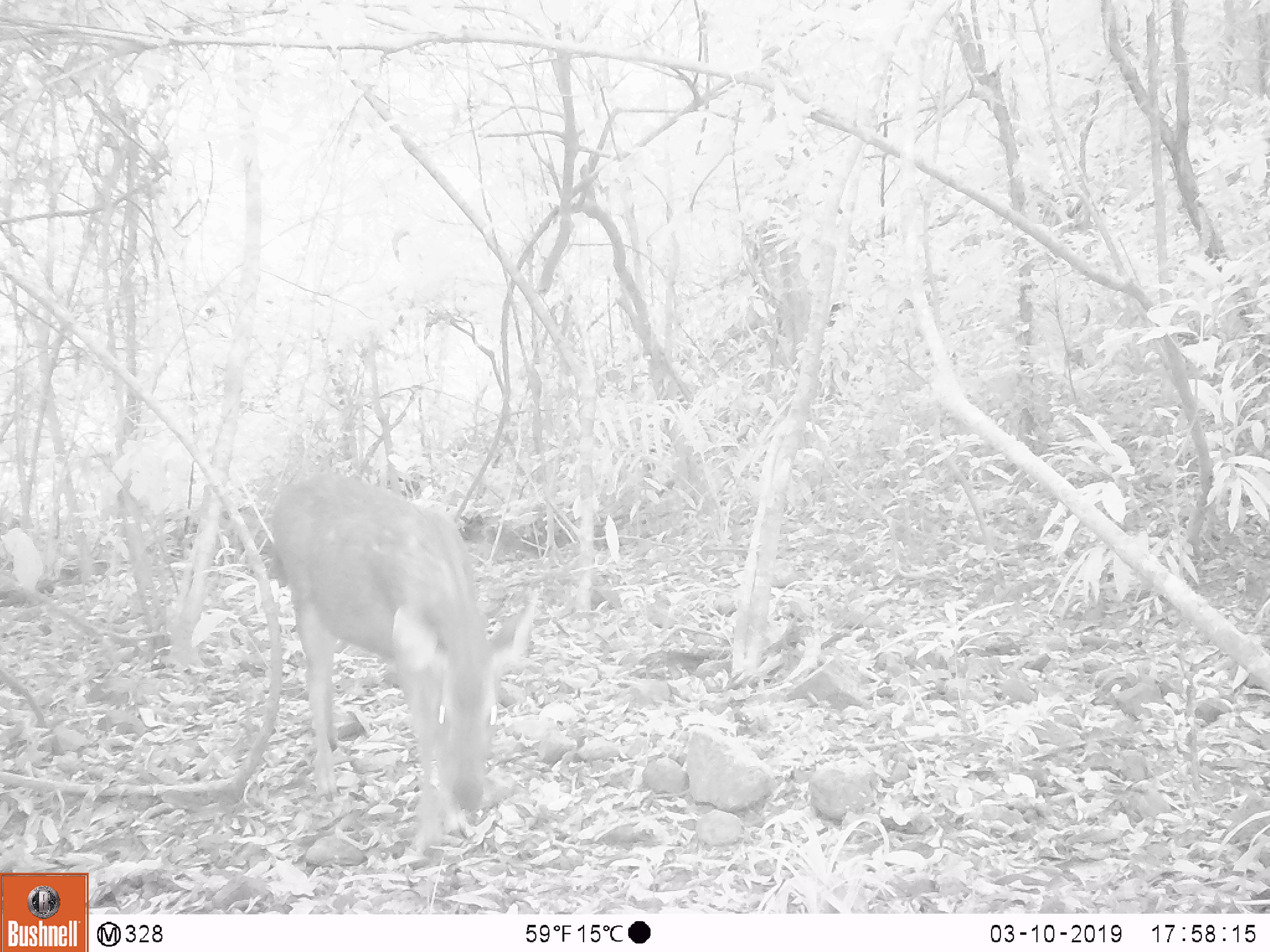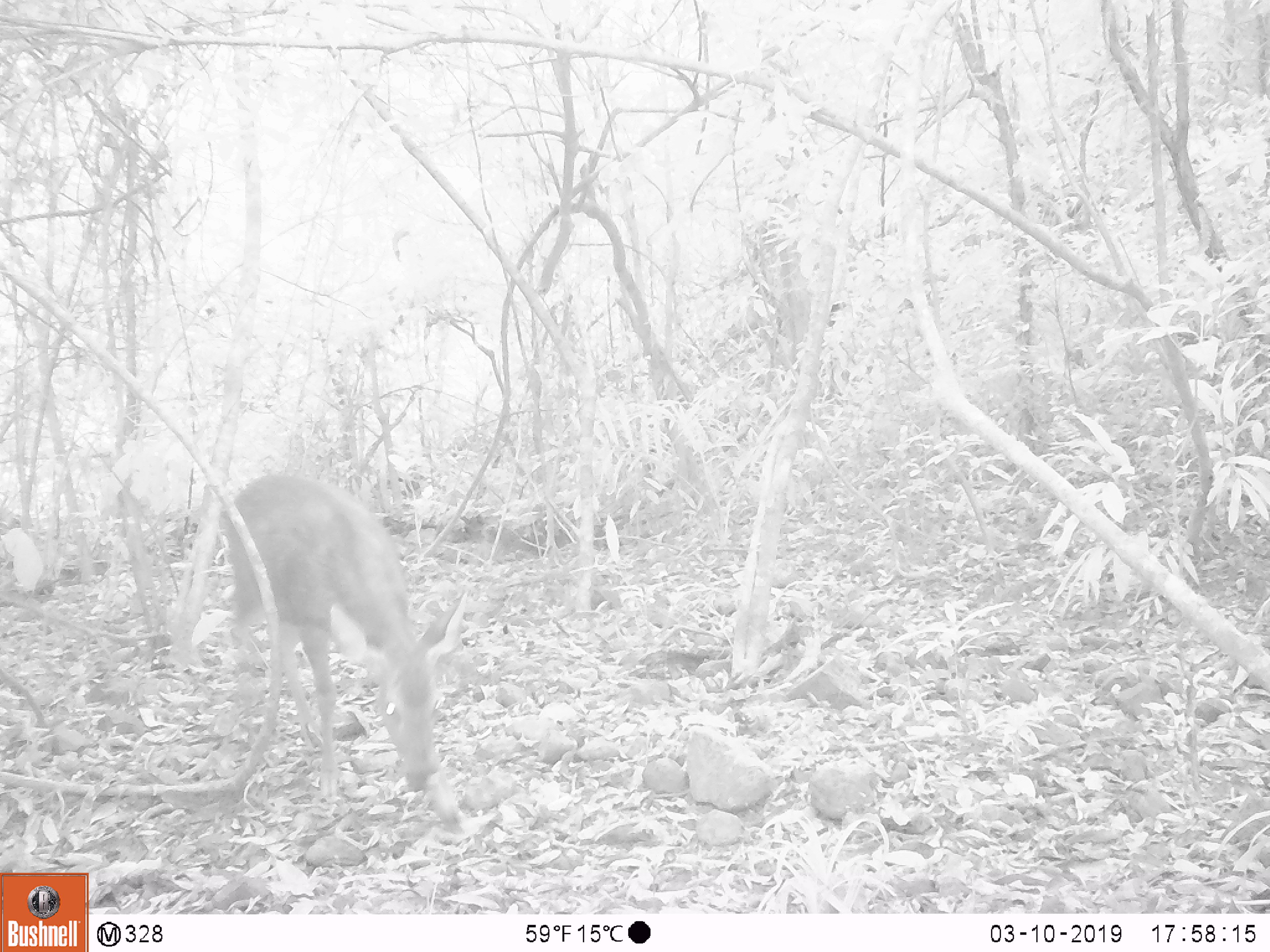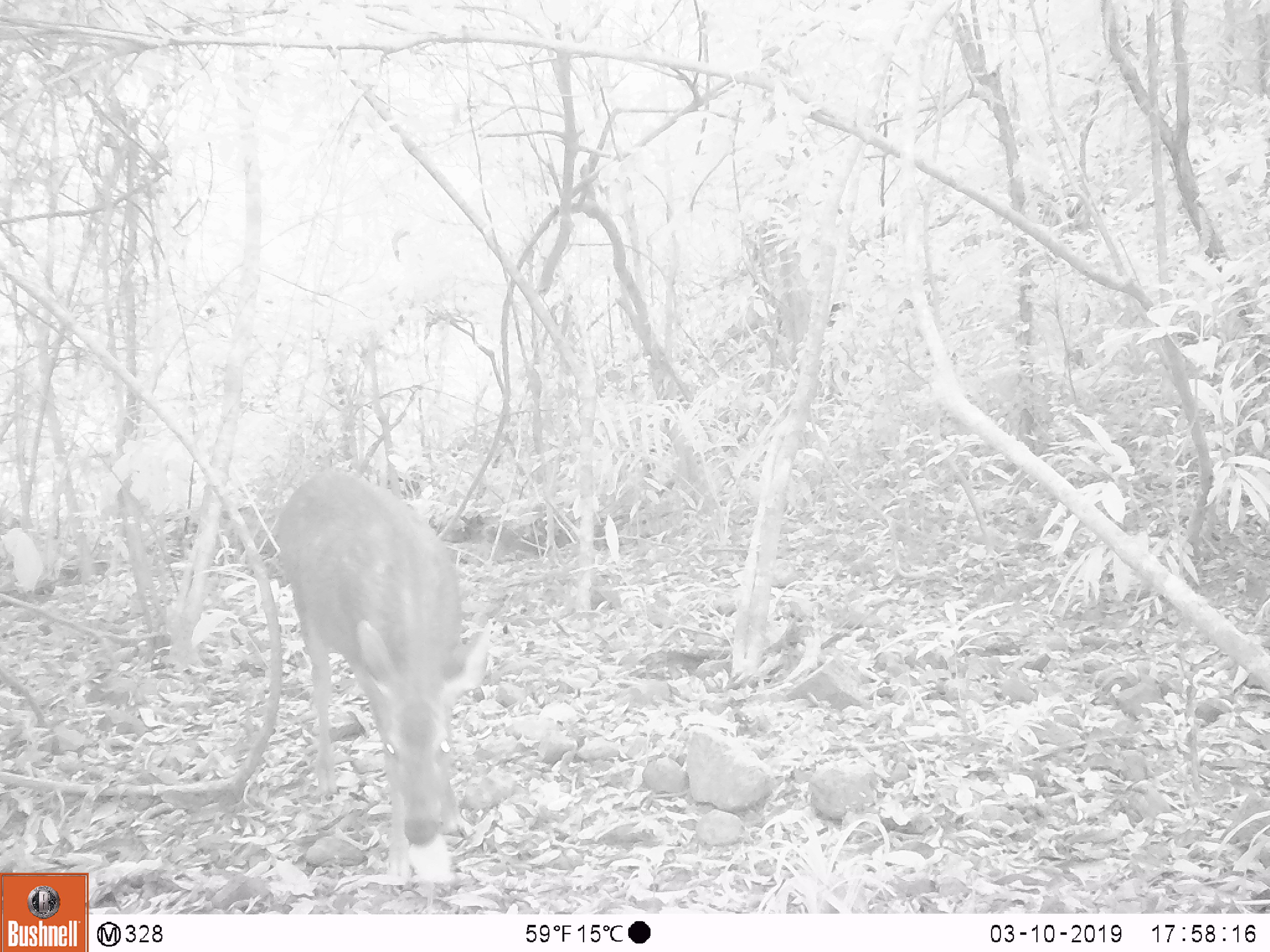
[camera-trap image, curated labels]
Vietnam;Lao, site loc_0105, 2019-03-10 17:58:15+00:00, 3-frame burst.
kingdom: Animalia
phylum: Chordata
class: Mammalia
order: Artiodactyla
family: Cervidae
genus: Rusa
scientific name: Rusa unicolor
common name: sambar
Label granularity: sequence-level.